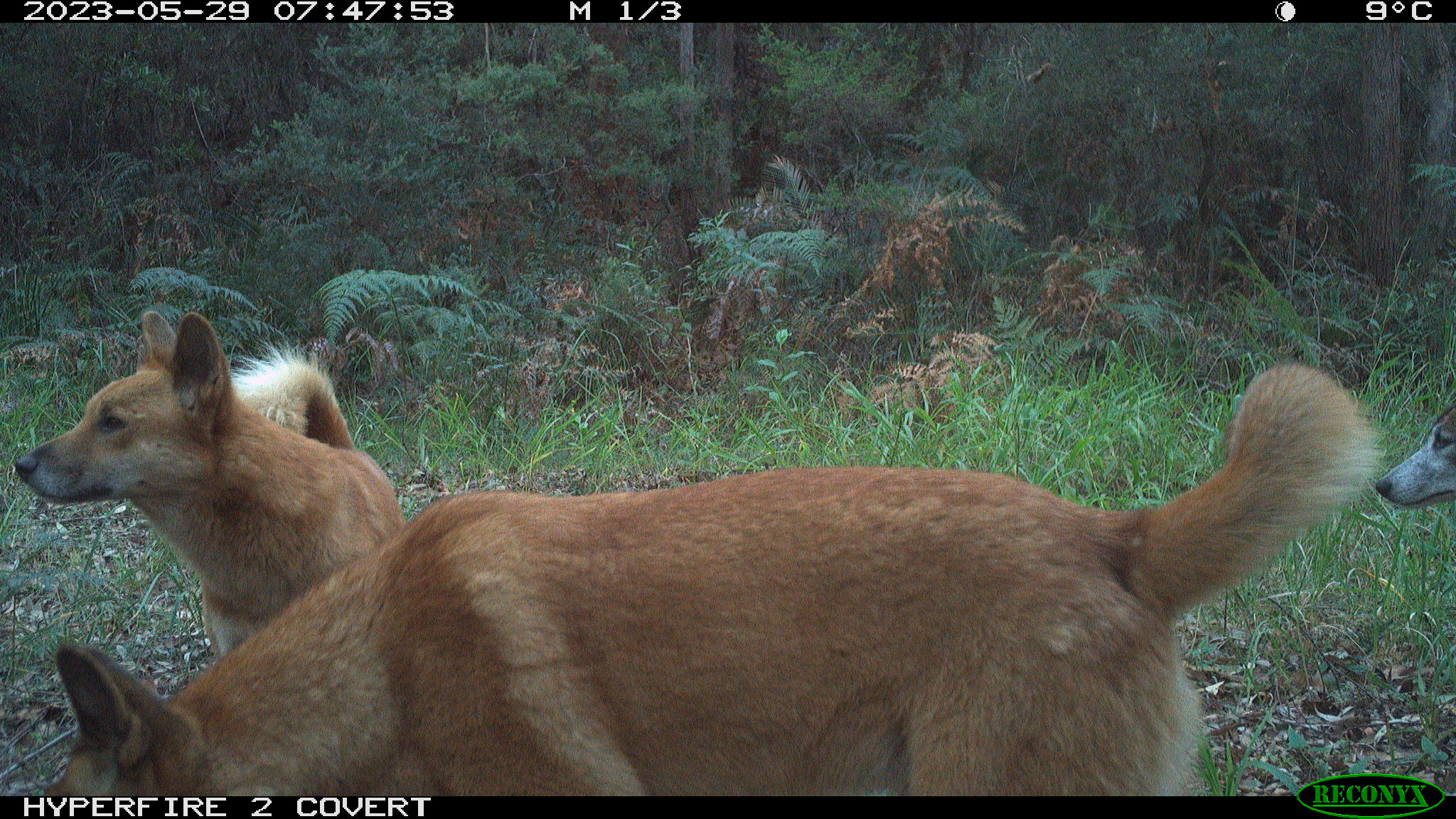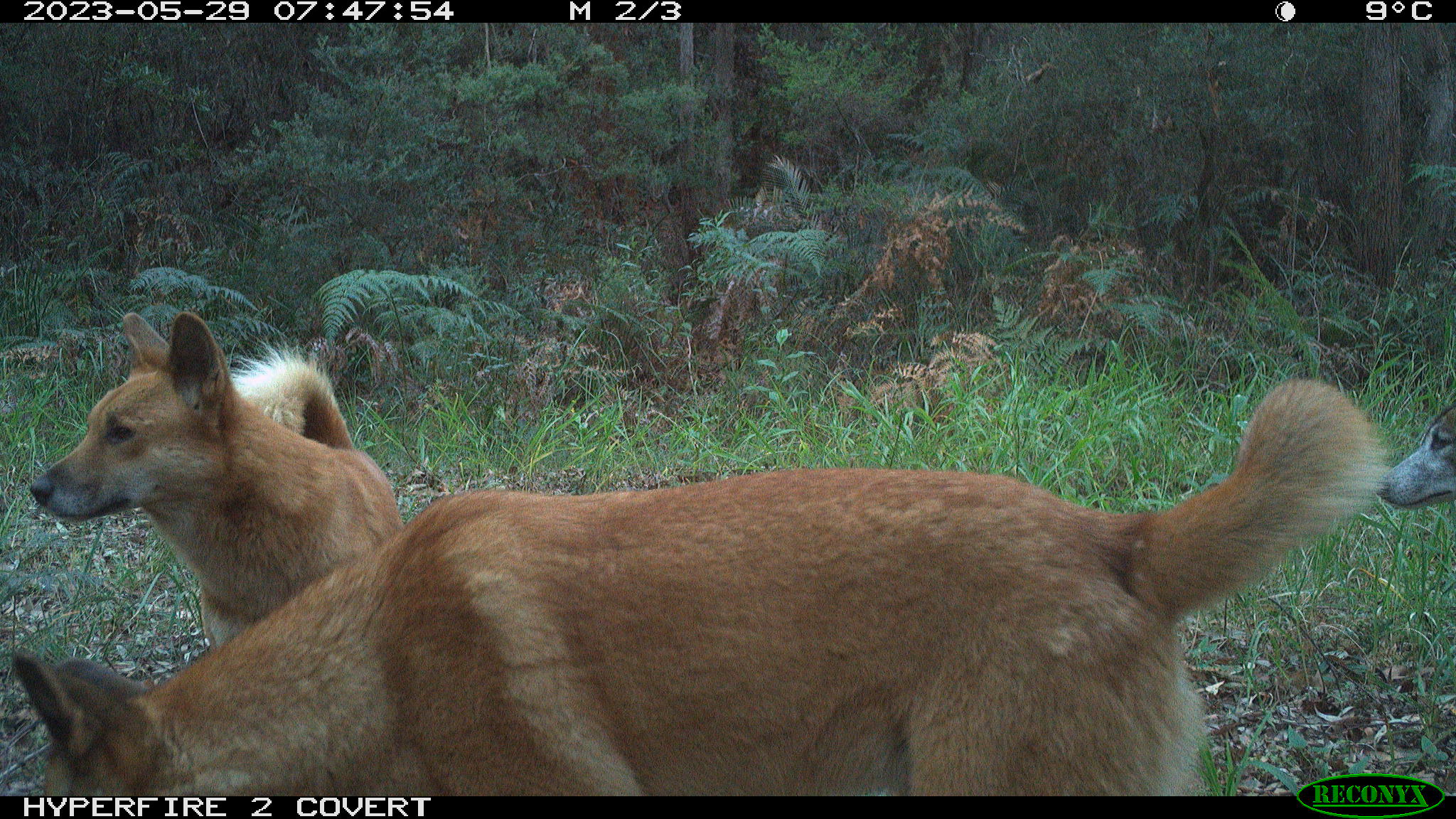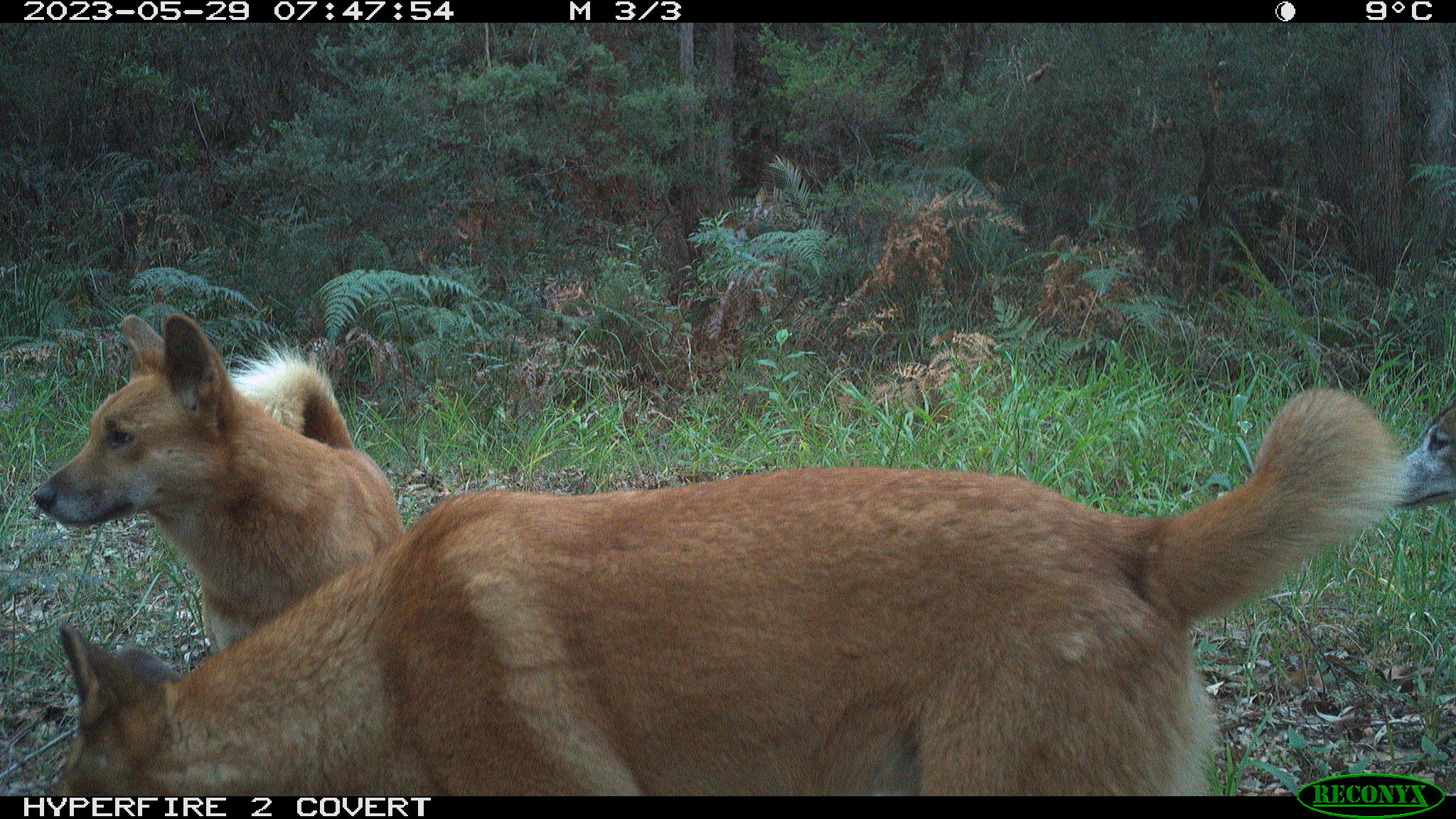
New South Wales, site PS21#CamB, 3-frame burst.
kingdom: Animalia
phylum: Chordata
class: Mammalia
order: Carnivora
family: Canidae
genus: Canis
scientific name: Canis familiaris dingo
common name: dingo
Dingo (Canis familiaris dingo).